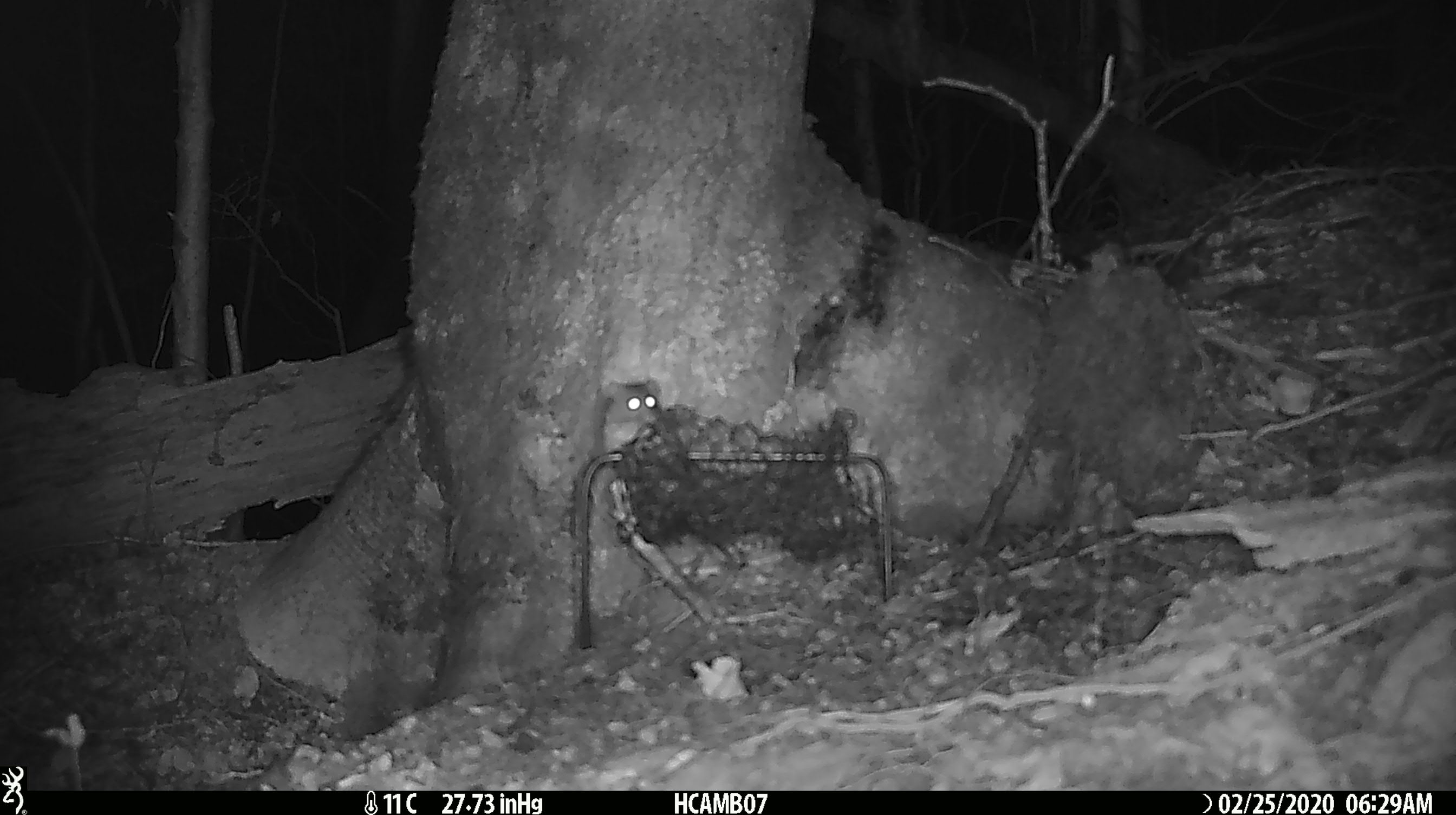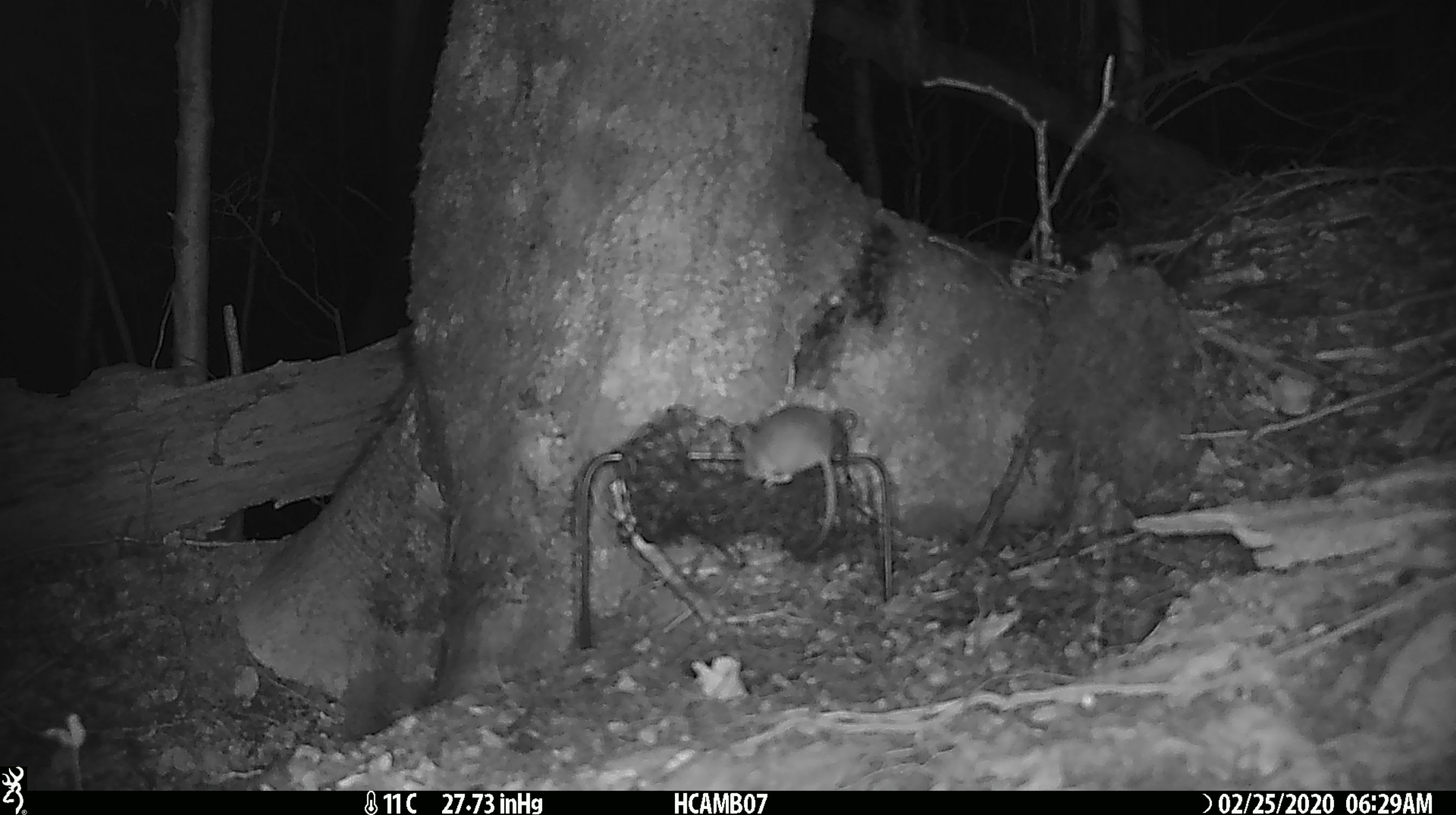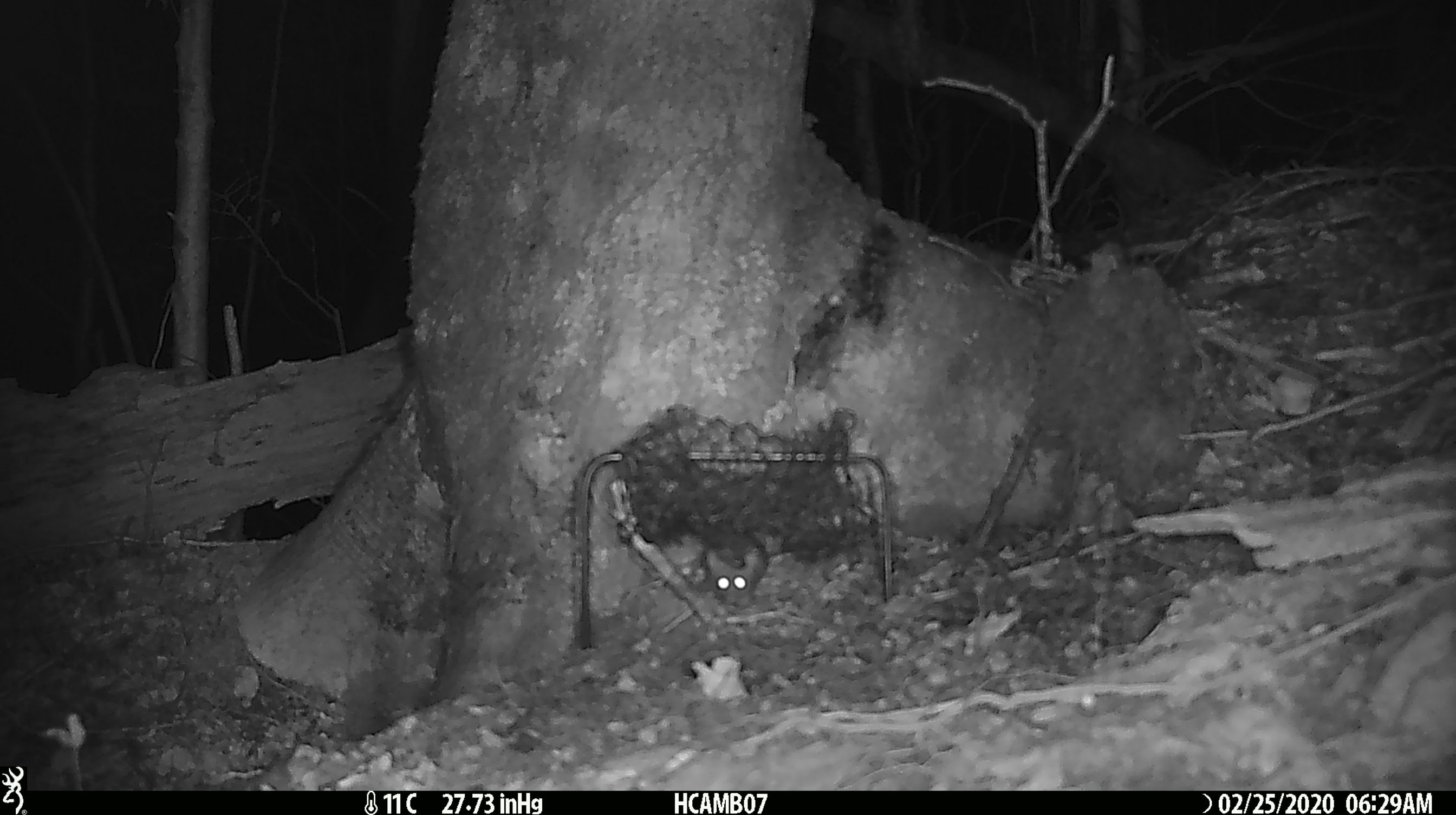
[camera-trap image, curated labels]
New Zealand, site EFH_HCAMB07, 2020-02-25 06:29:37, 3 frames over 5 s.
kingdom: Animalia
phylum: Chordata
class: Mammalia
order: Rodentia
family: Muridae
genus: Mus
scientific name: Mus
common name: mouse